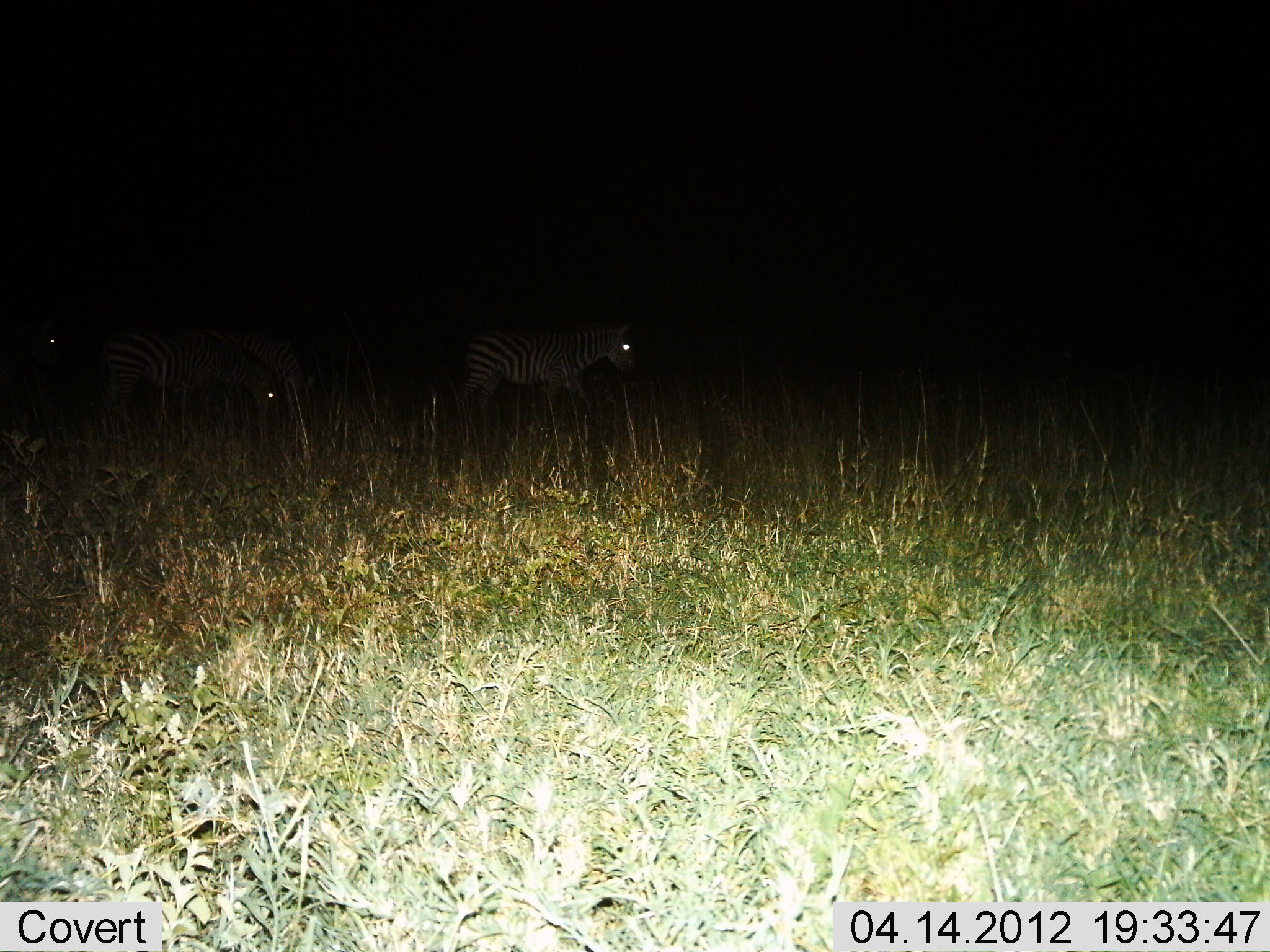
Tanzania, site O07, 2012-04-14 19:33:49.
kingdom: Animalia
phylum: Chordata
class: Mammalia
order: Perissodactyla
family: Equidae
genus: Equus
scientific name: Equus quagga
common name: plains zebra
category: zebra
Zebra (plains zebra) (Equus quagga), count 3. Behavior (volunteer vote fractions): standing 38%, resting 4%, moving 62%, interacting 0%. Young present (vote fraction): 0%. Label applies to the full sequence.